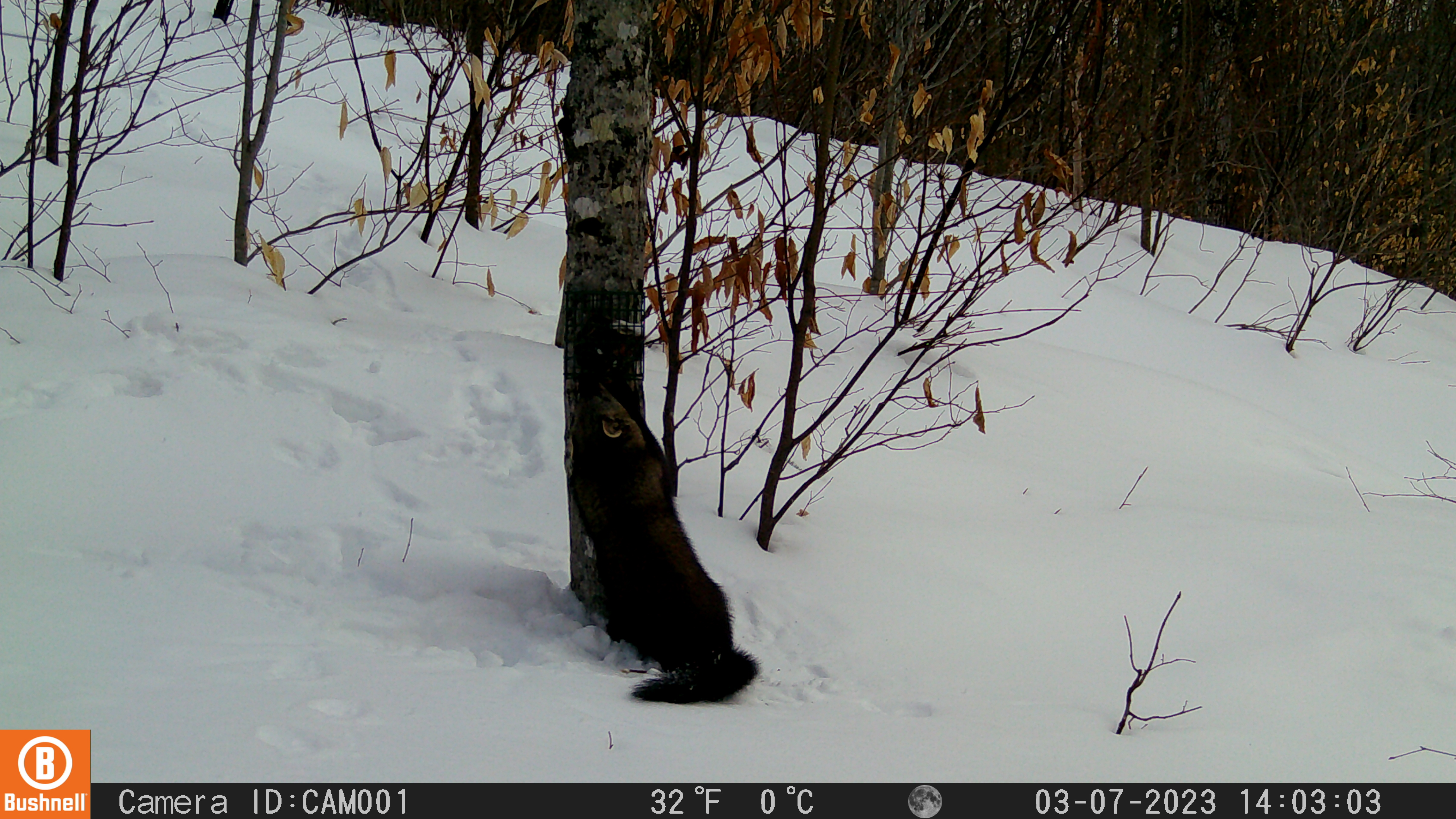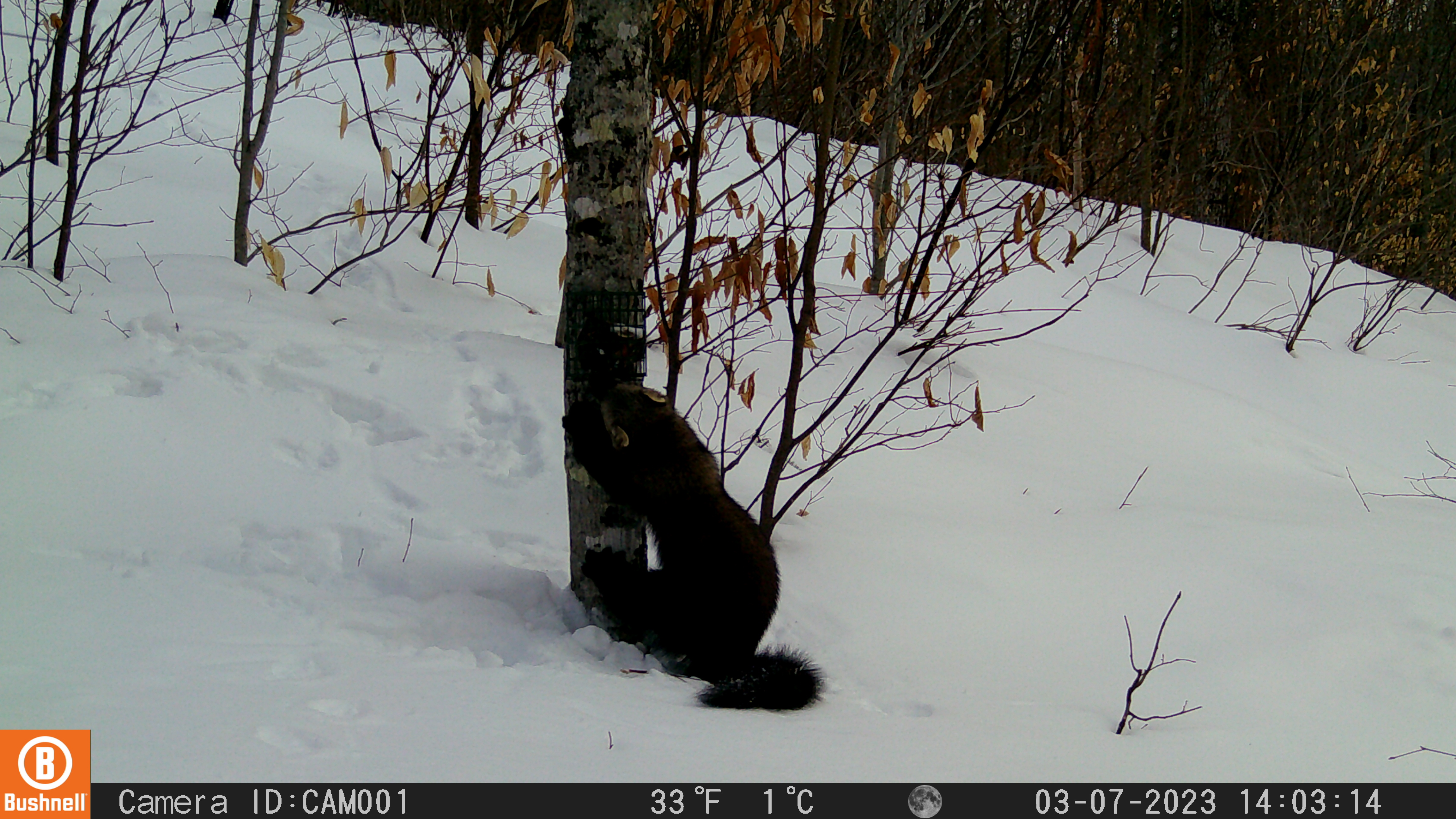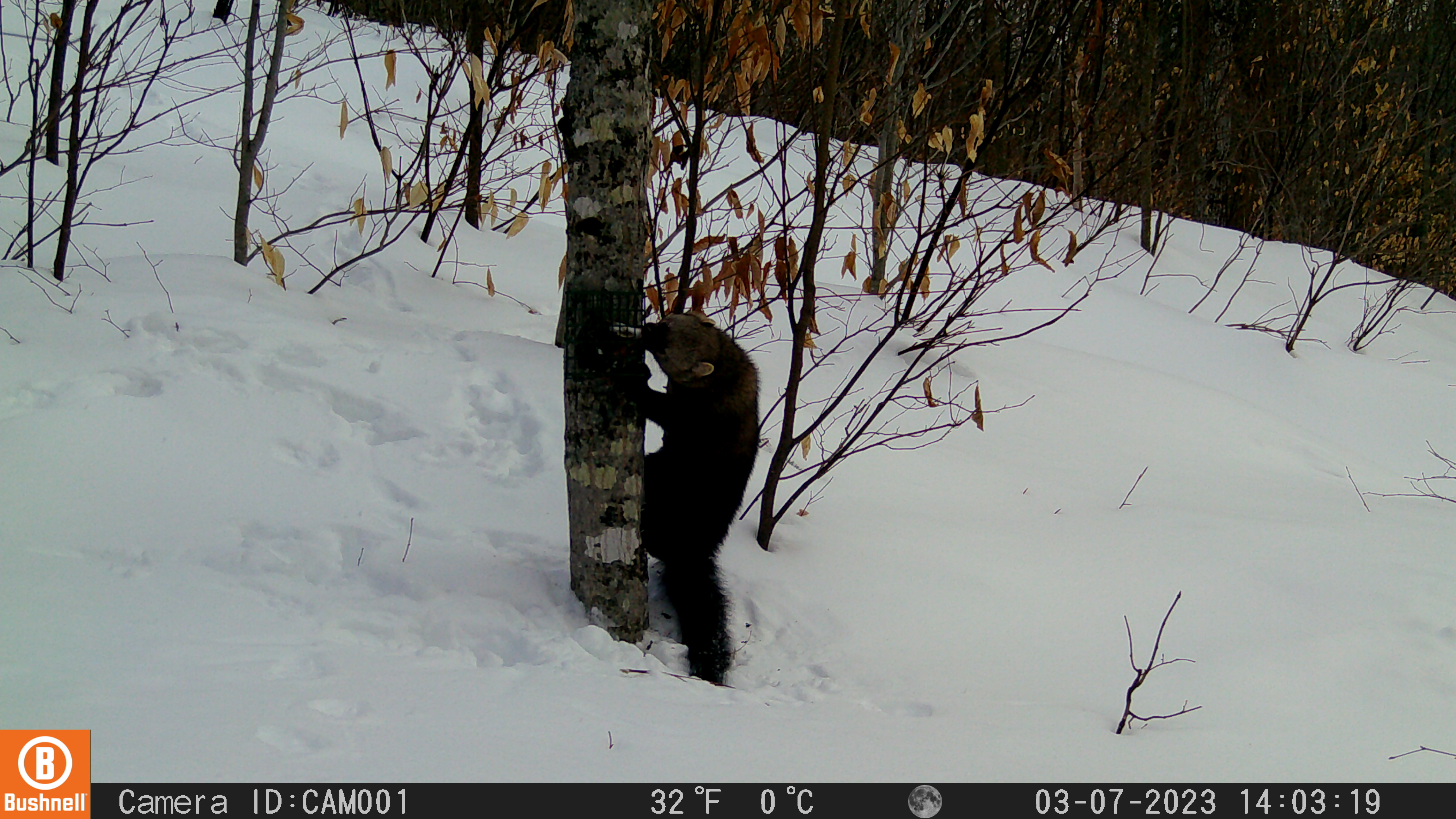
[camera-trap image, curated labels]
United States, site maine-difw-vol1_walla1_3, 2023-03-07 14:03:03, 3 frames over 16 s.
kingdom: Animalia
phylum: Chordata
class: Mammalia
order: Carnivora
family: Mustelidae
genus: Pekania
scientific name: Pekania pennanti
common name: fisher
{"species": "fisher (Pekania pennanti)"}